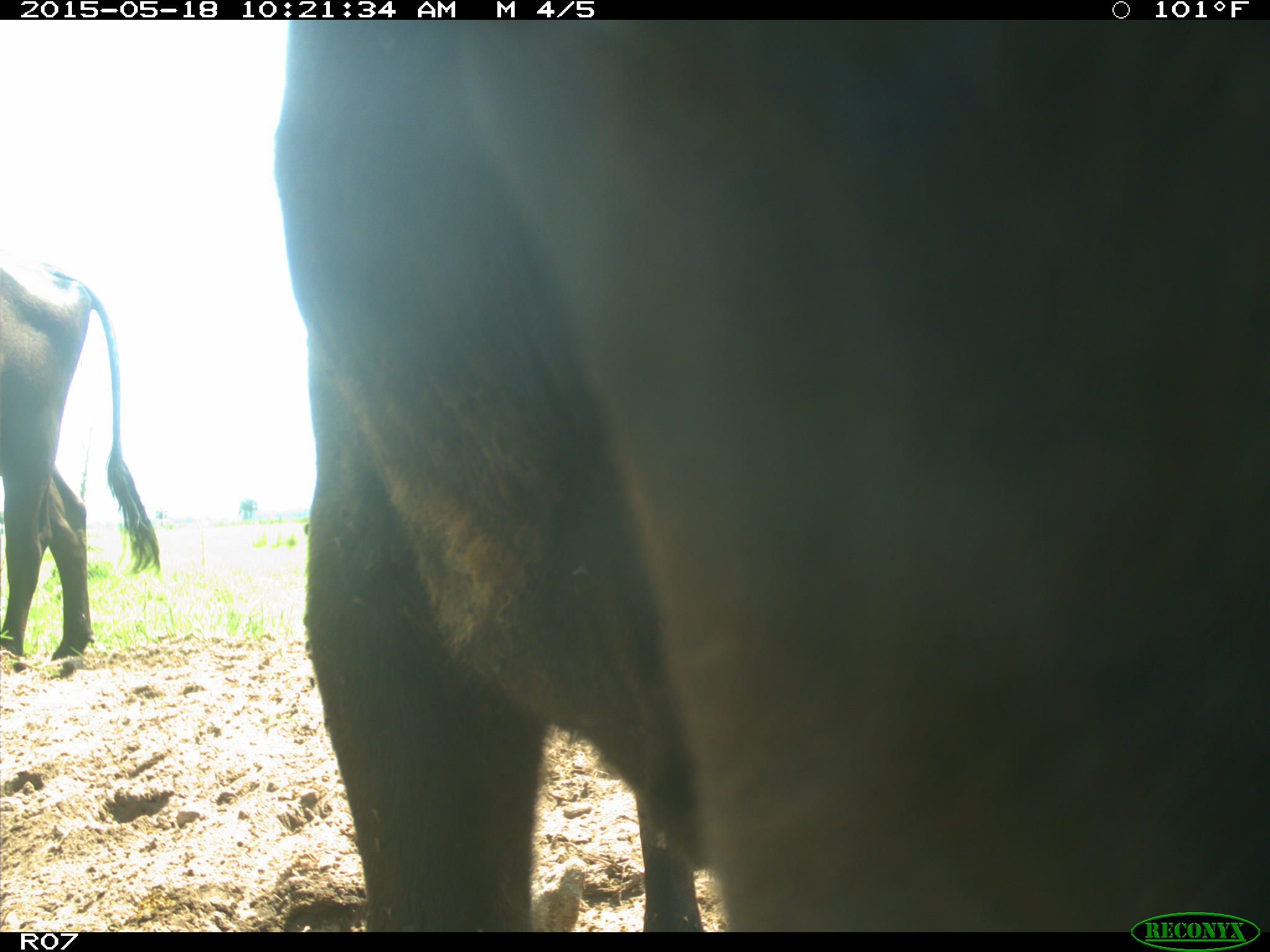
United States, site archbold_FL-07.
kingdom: Animalia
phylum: Chordata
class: Mammalia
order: Artiodactyla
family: Bovidae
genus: Bos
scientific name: Bos taurus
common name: domestic cow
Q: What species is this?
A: Bos taurus (domestic cow).